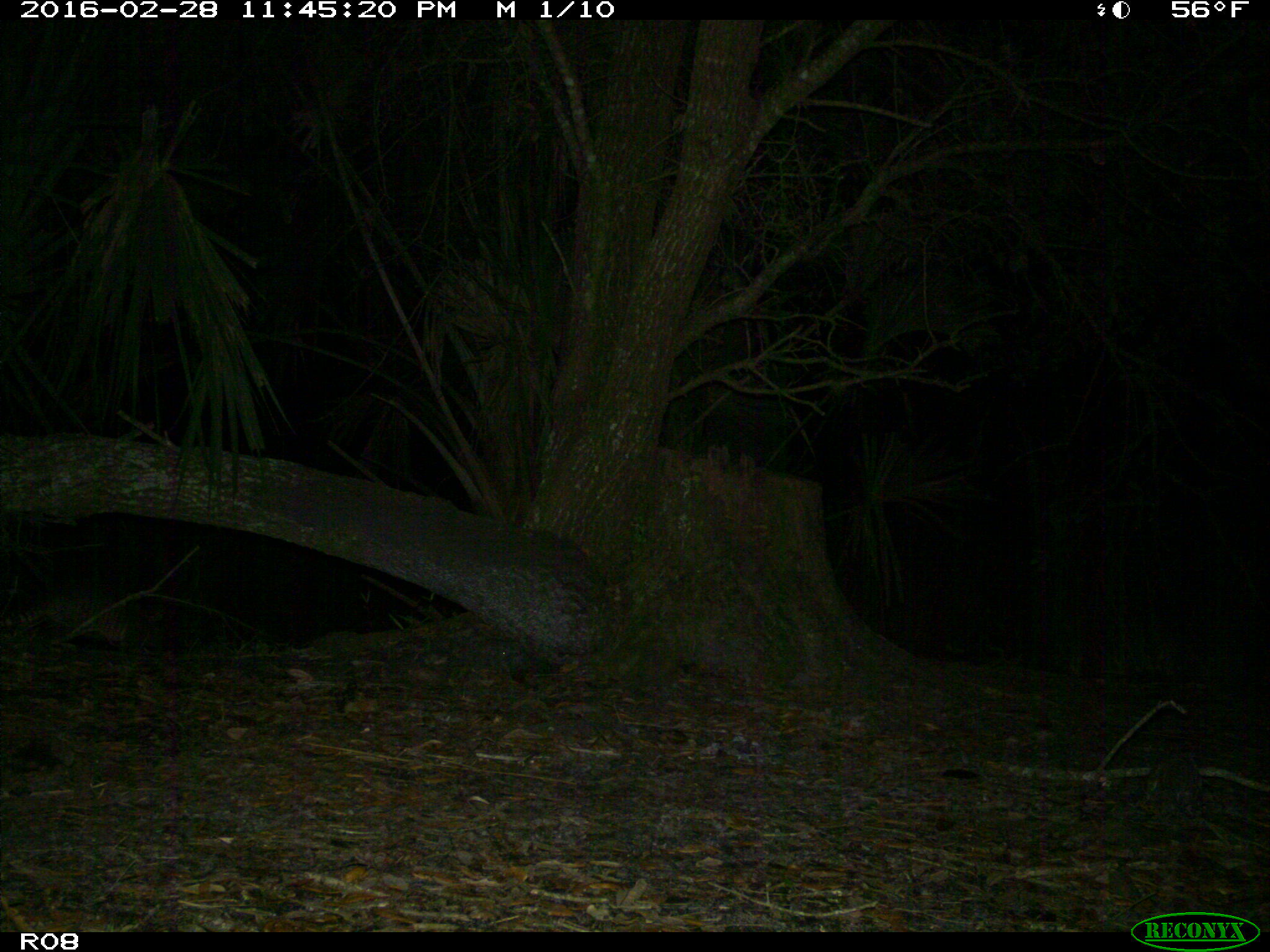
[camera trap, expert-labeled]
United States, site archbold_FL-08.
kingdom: Animalia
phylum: Chordata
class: Mammalia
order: Cingulata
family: Dasypodidae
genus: Dasypus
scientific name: Dasypus novemcinctus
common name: nine-banded armadillo